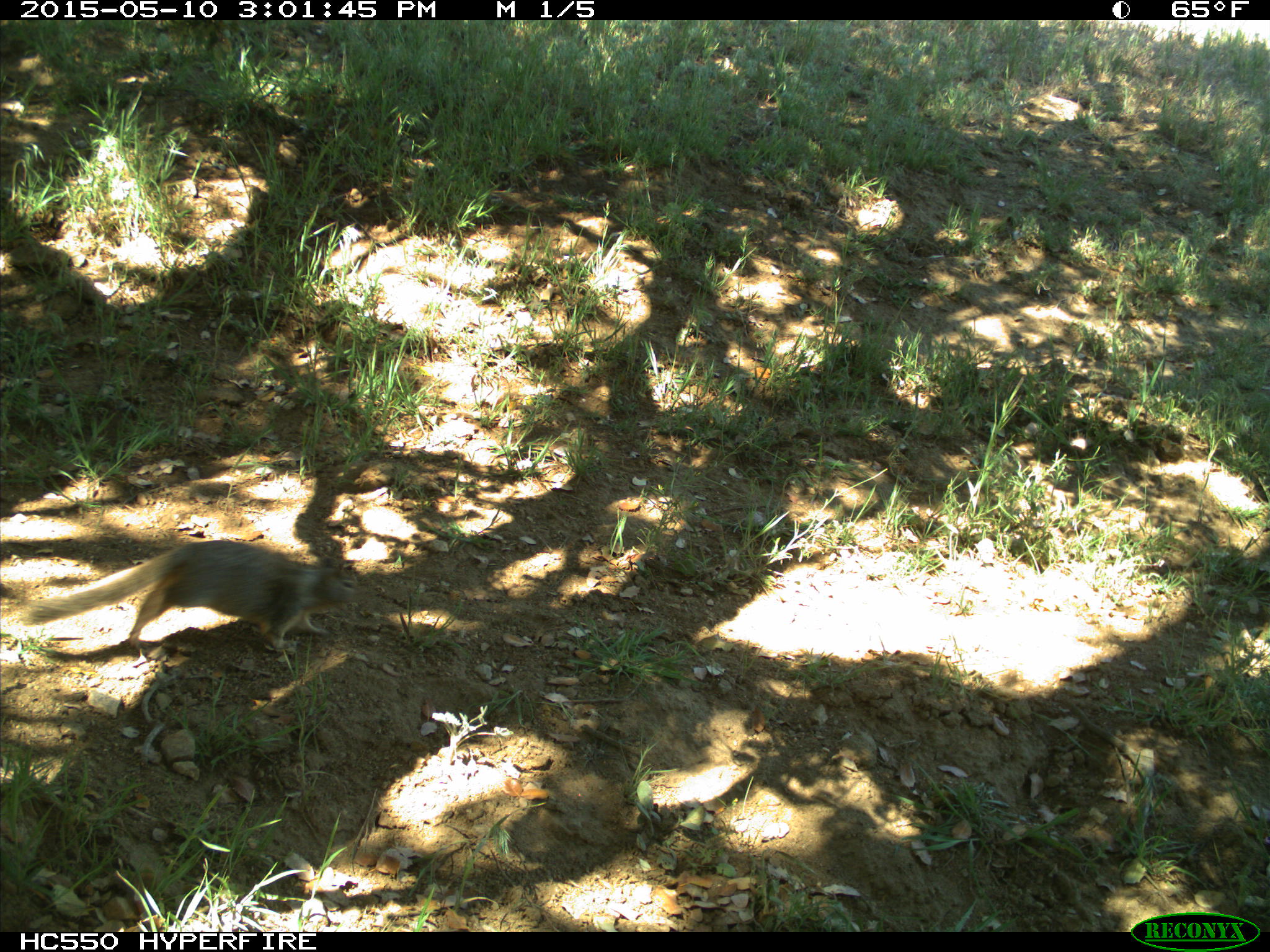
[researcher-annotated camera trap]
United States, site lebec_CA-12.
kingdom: Animalia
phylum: Chordata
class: Mammalia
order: Rodentia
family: Sciuridae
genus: Otospermophilus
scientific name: Otospermophilus beecheyi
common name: california ground squirrel